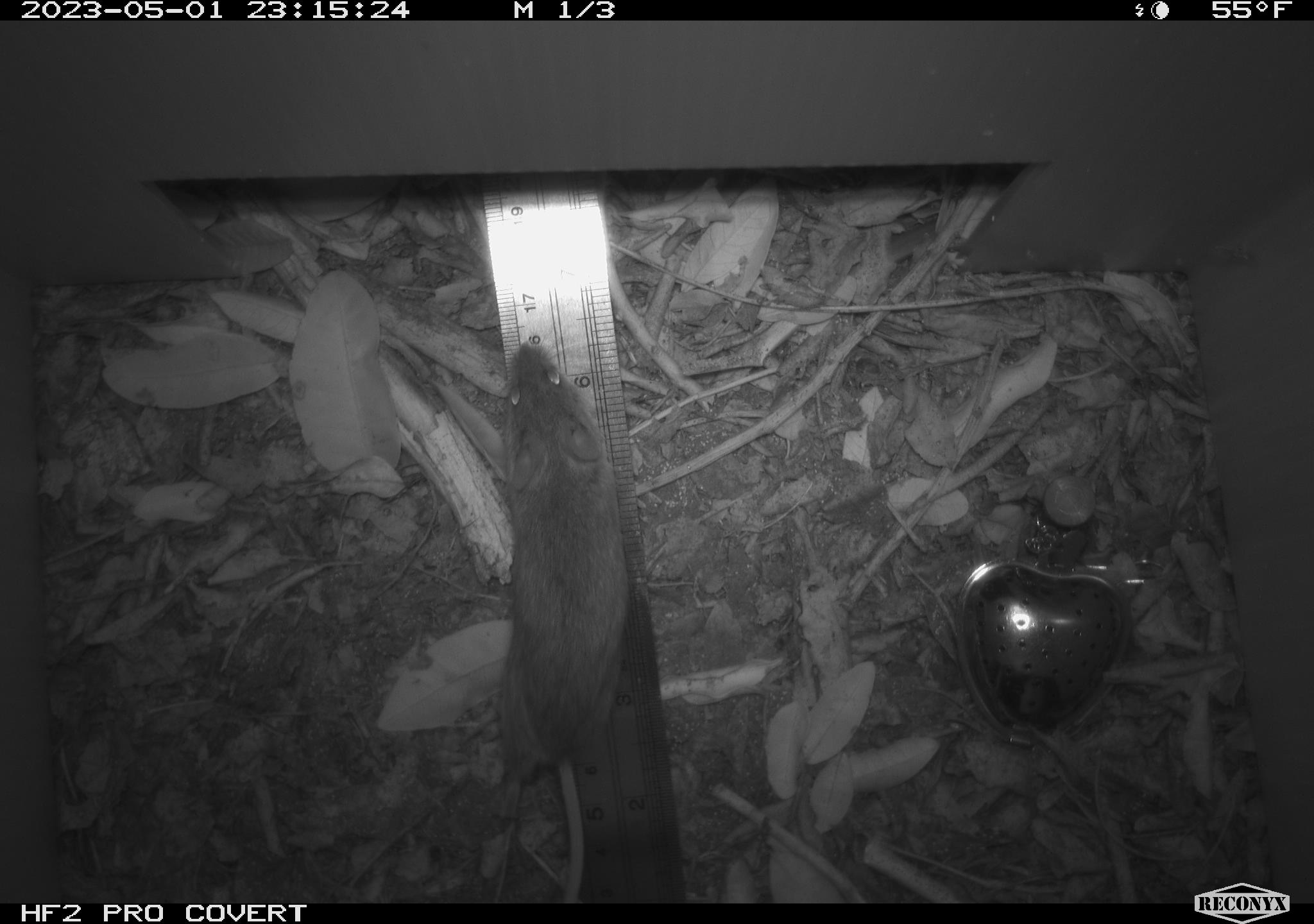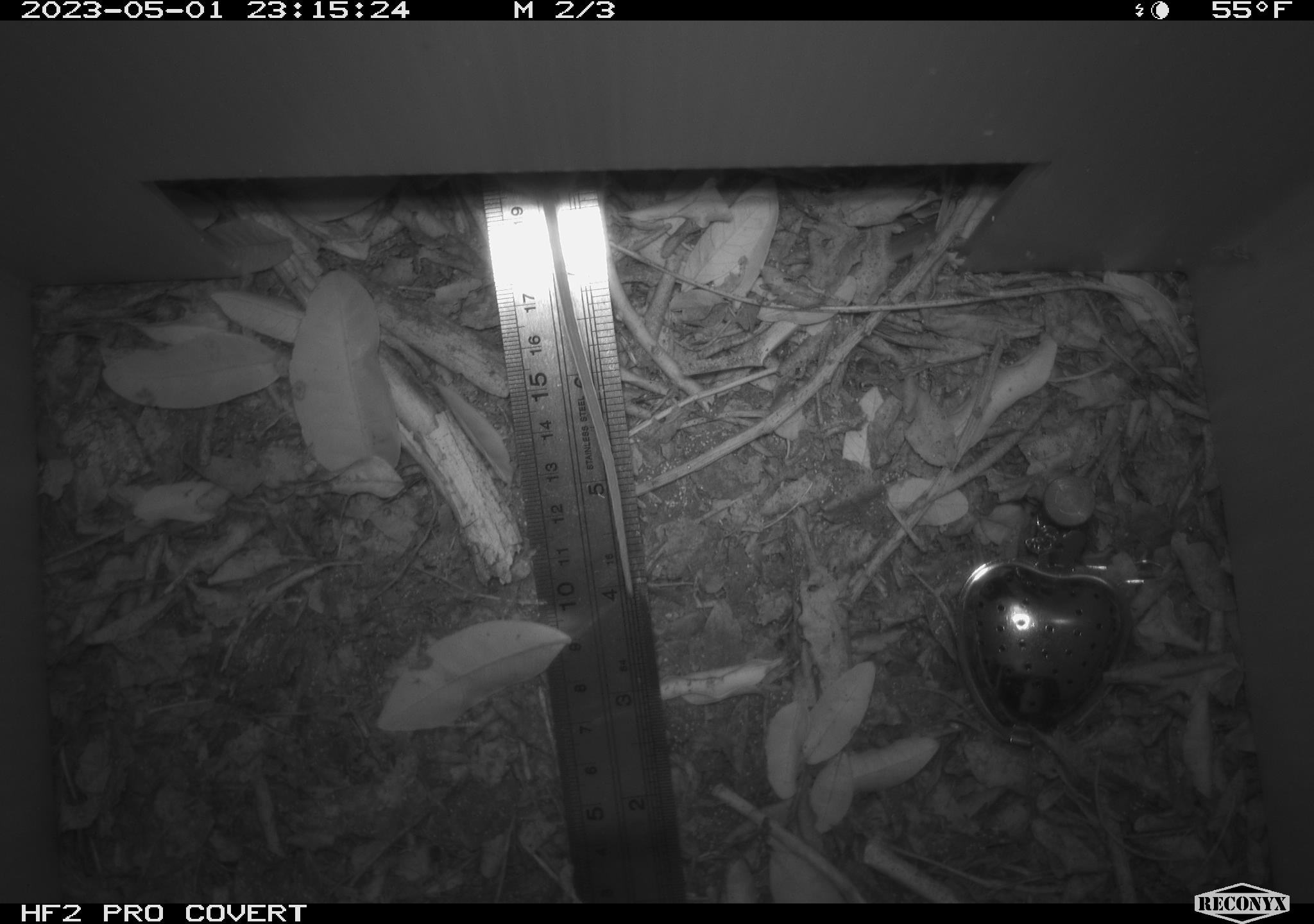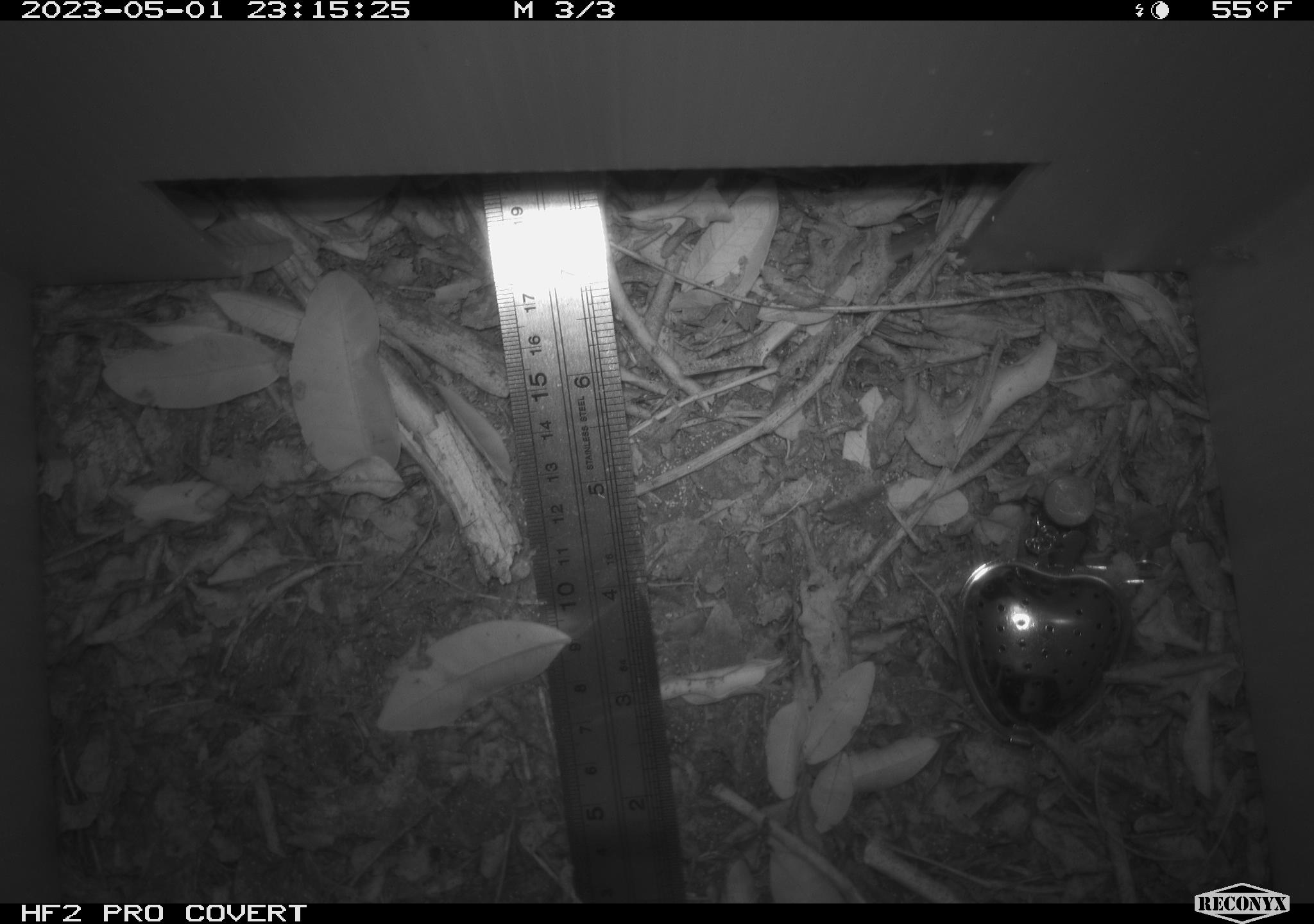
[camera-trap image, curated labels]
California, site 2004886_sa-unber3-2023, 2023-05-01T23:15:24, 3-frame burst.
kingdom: Animalia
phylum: Chordata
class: Mammalia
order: Rodentia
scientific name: Rodentia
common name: mouse species